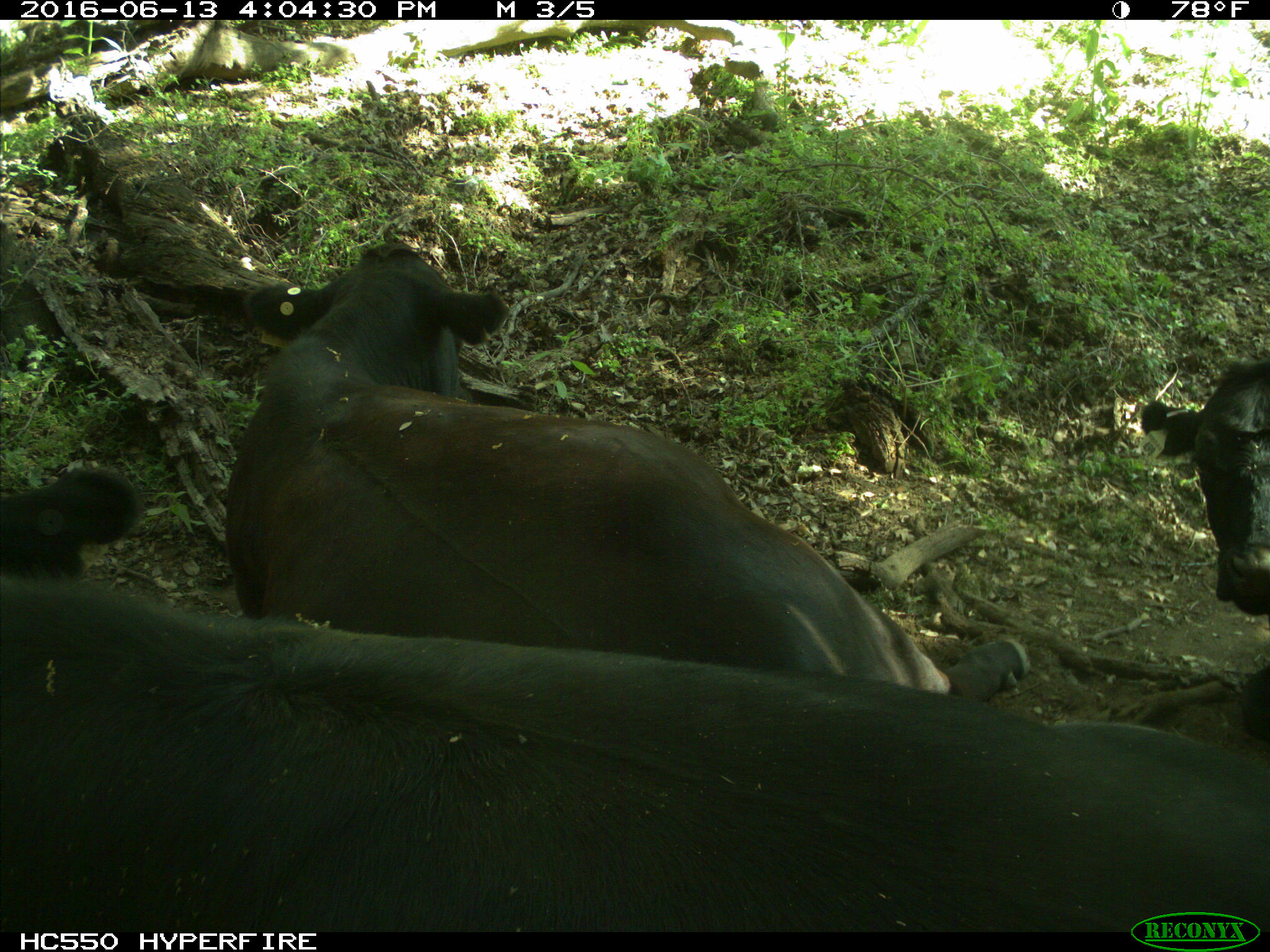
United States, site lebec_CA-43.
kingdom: Animalia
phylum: Chordata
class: Mammalia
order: Artiodactyla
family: Bovidae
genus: Bos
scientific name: Bos taurus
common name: domestic cow